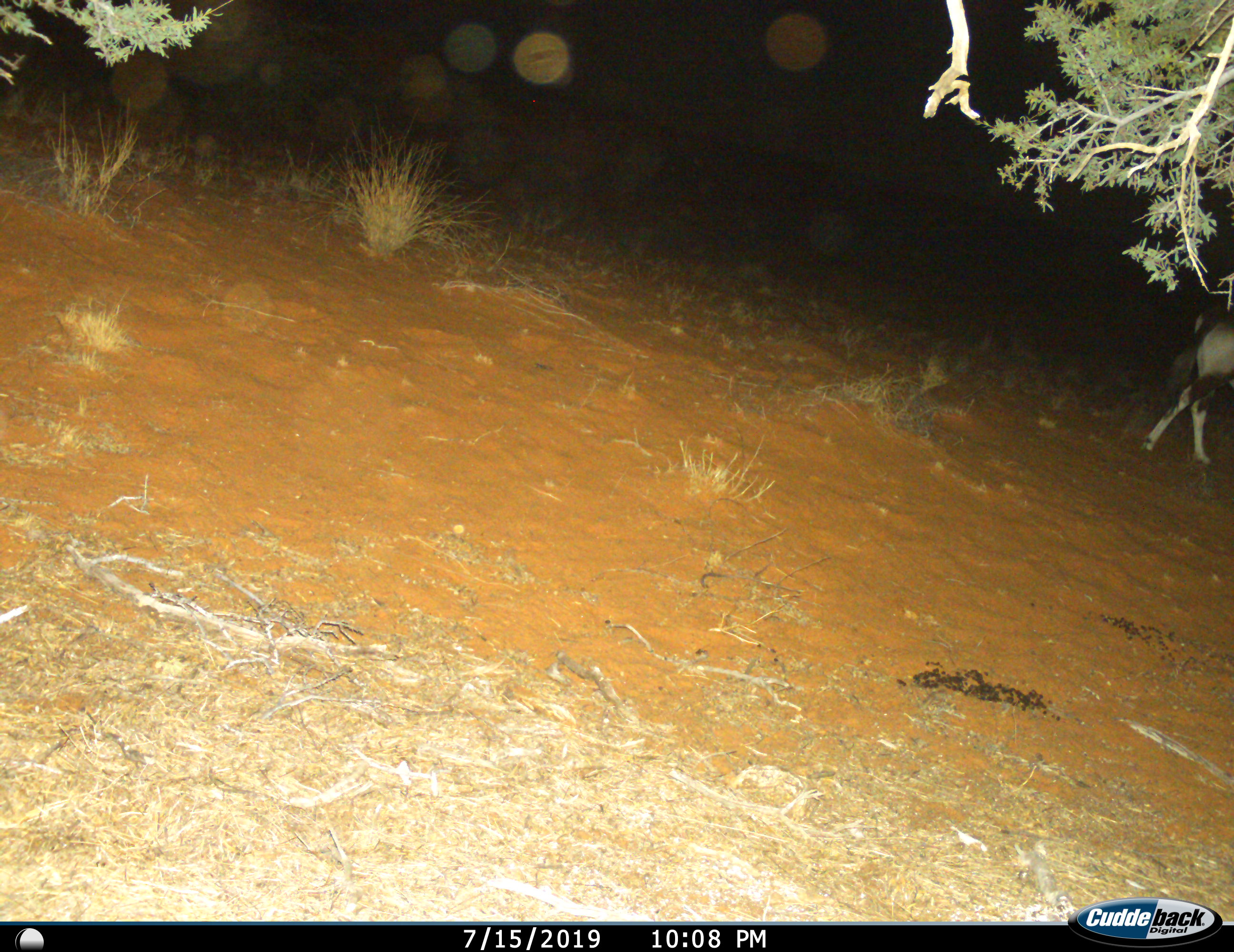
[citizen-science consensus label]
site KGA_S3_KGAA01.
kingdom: Animalia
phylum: Chordata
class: Mammalia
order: Artiodactyla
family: Bovidae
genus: Oryx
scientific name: Oryx gazella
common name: gemsbok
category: oryx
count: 1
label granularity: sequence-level